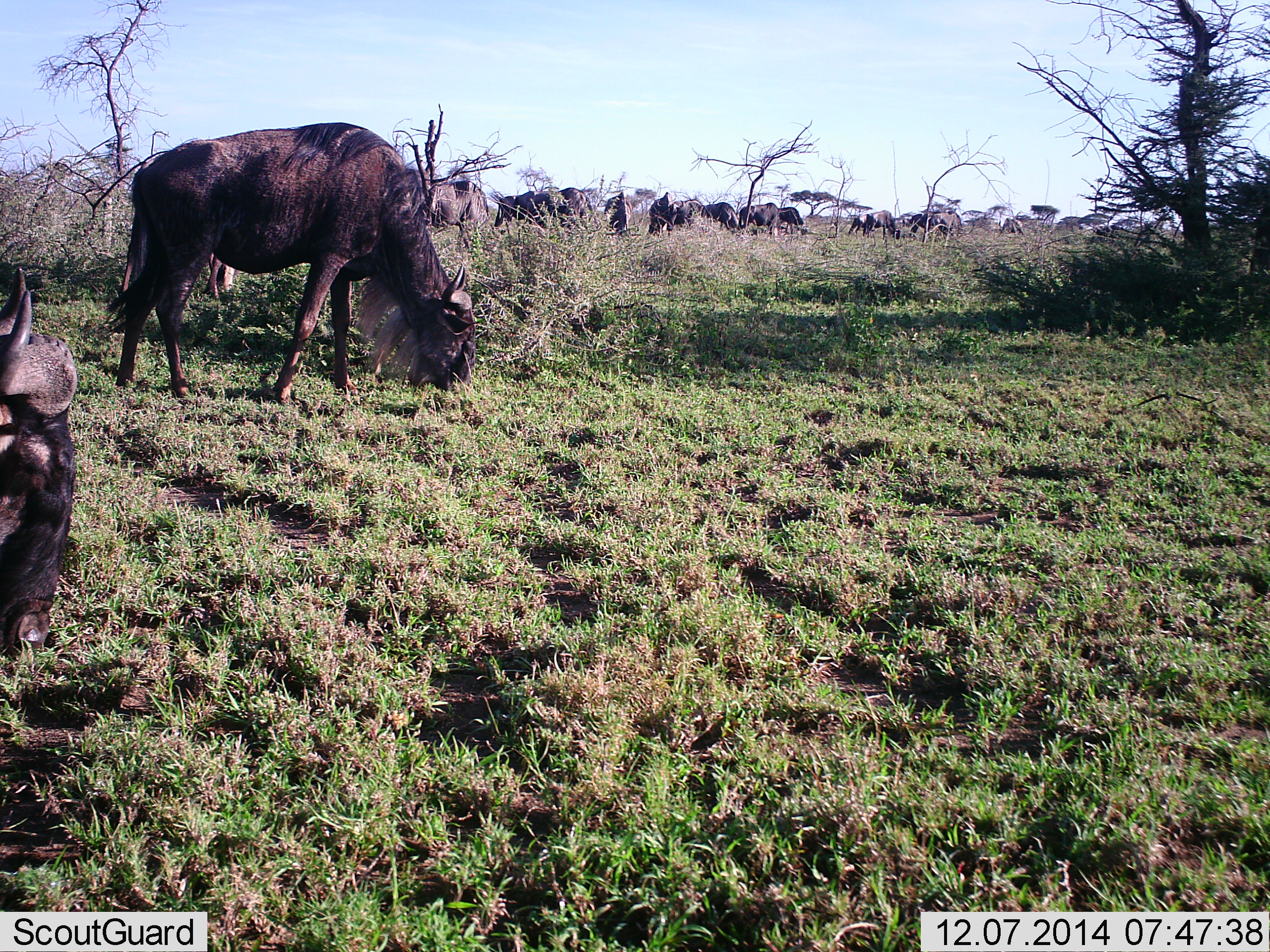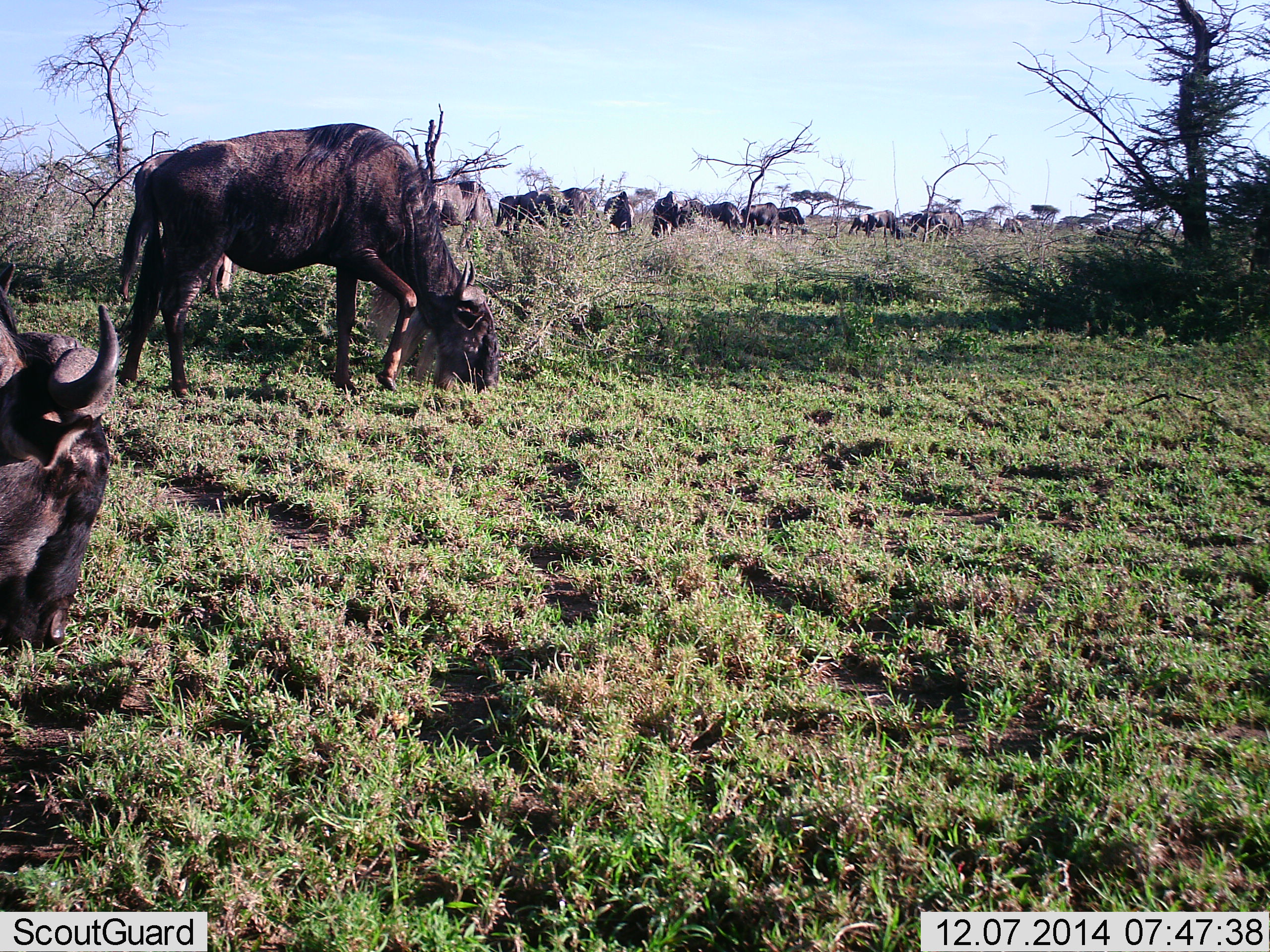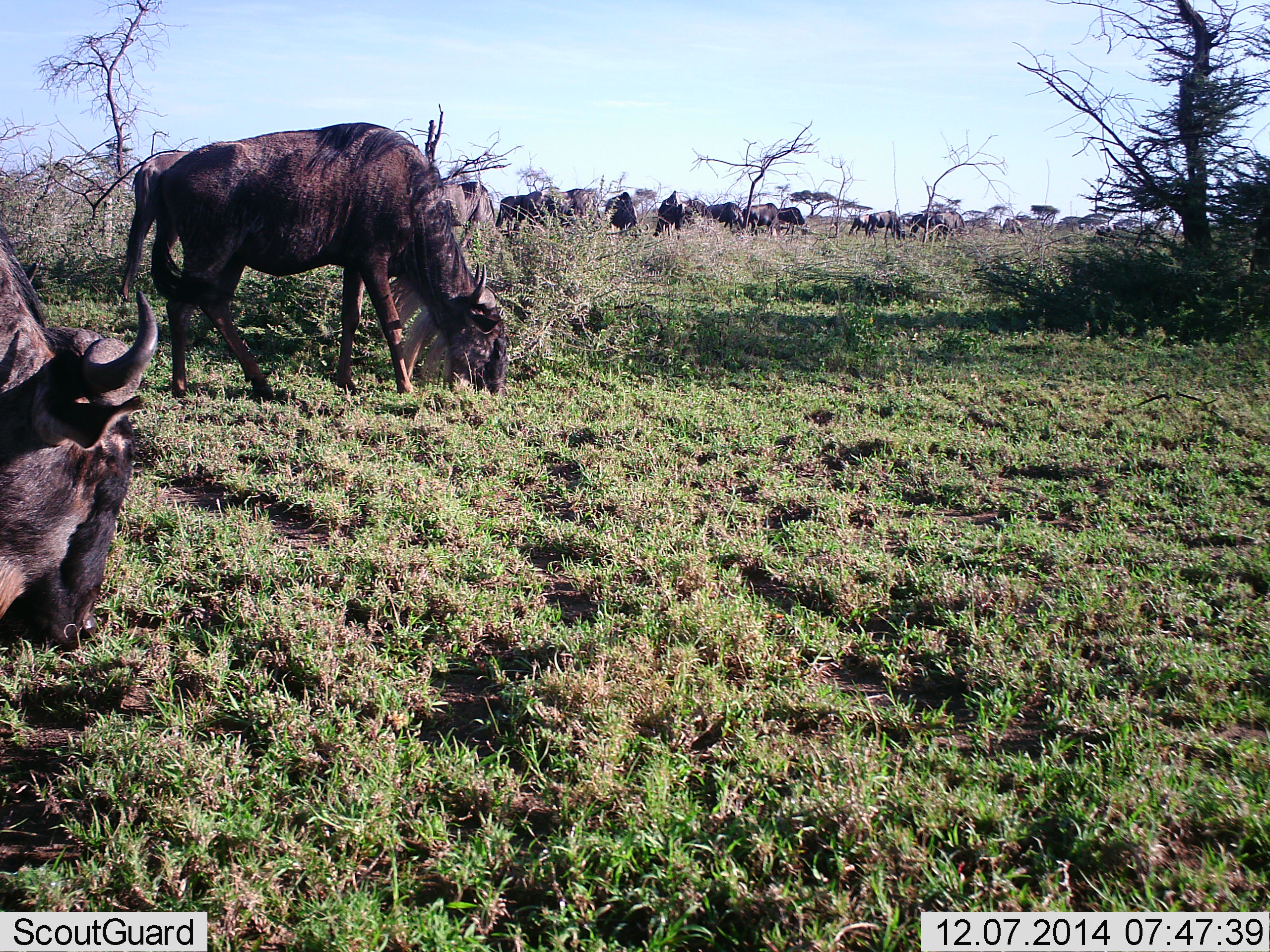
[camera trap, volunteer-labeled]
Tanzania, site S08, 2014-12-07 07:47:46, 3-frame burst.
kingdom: Animalia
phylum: Chordata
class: Mammalia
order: Artiodactyla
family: Bovidae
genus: Connochaetes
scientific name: Connochaetes taurinus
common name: blue wildebeest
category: wildebeest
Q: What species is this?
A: Wildebeest (blue wildebeest) (Connochaetes taurinus).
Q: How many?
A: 11-50.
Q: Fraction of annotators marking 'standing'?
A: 40%.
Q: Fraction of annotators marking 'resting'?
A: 0%.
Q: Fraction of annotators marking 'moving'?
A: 10%.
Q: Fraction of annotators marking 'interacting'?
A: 0%.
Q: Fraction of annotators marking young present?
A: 0%.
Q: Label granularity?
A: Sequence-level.